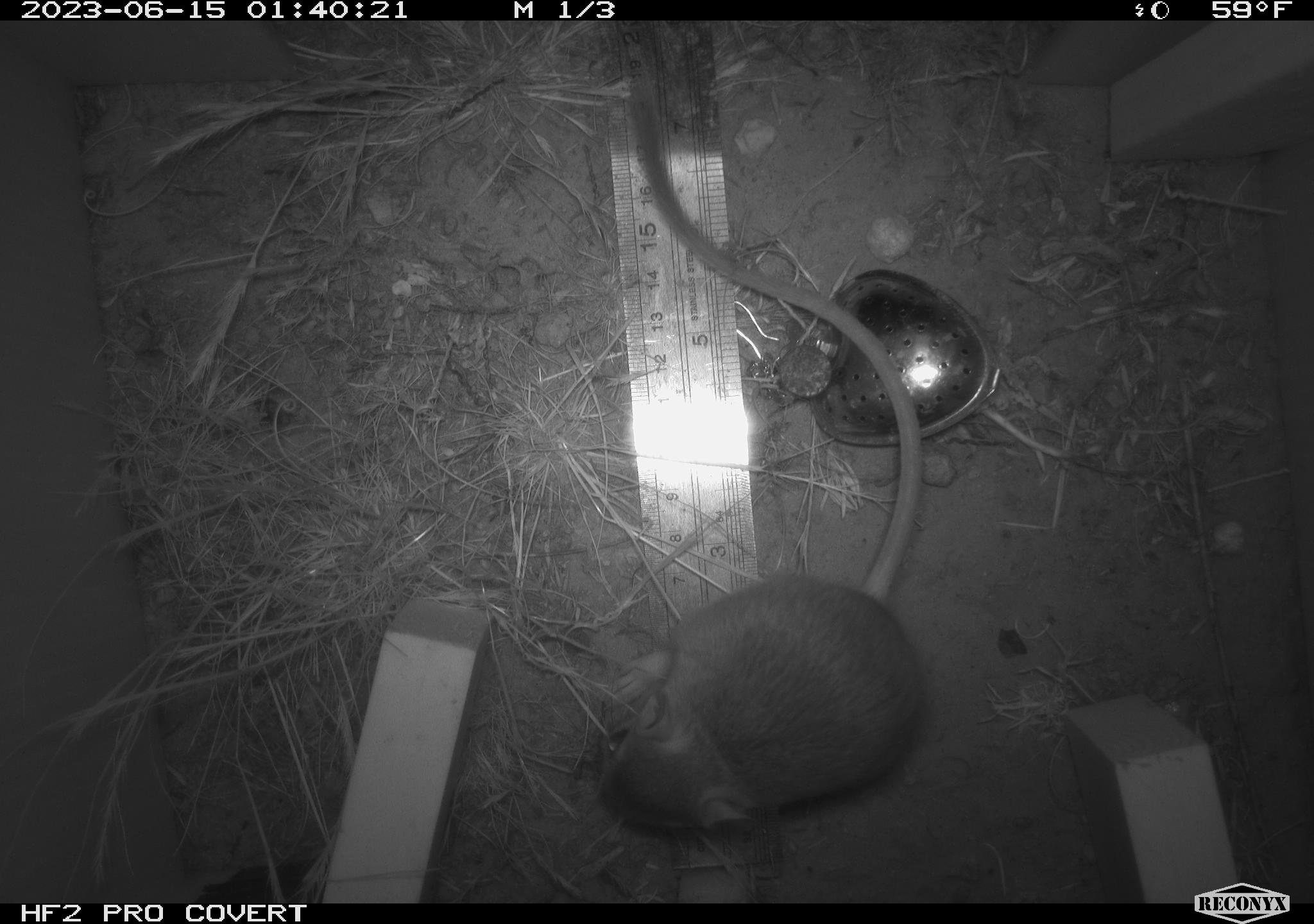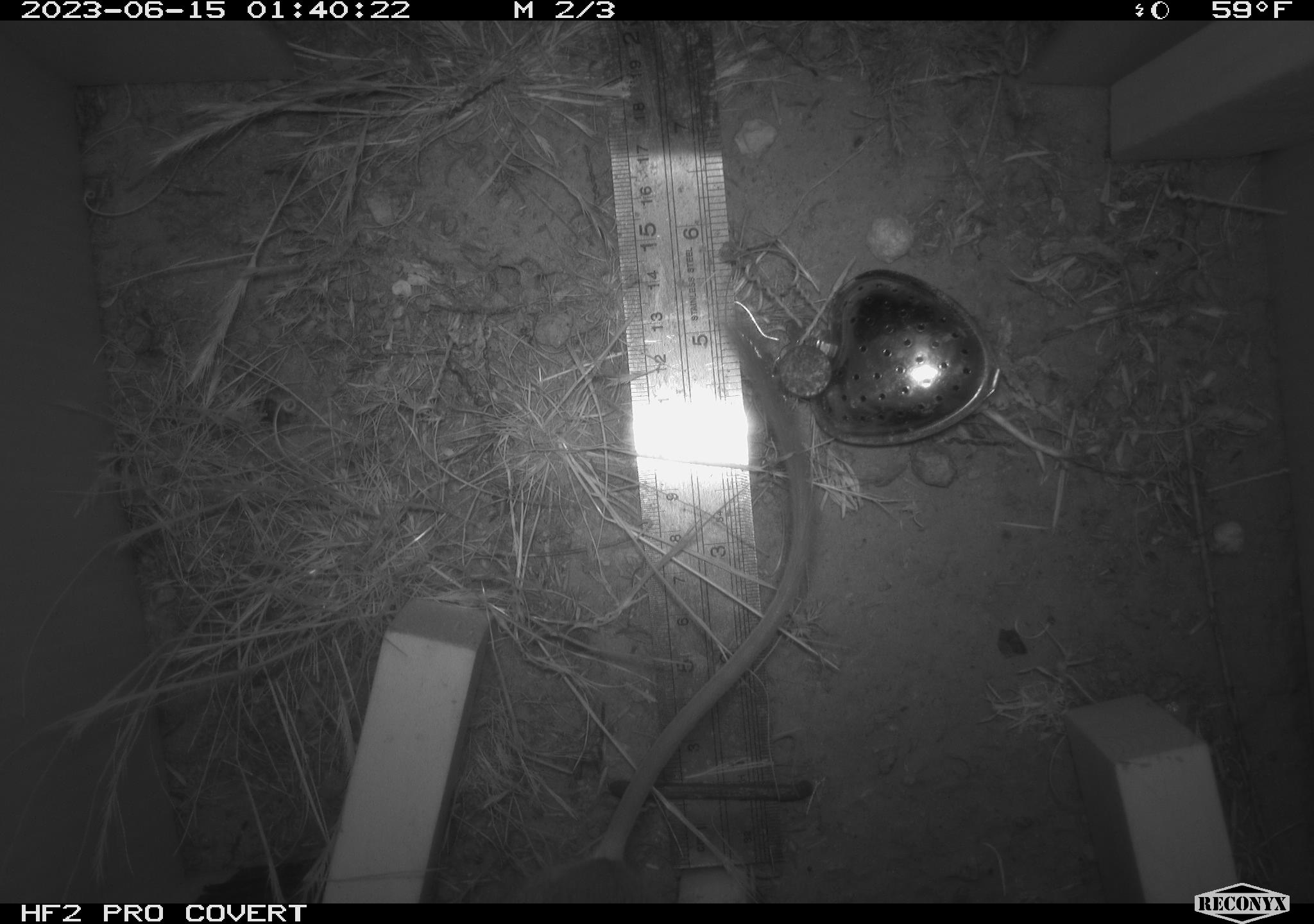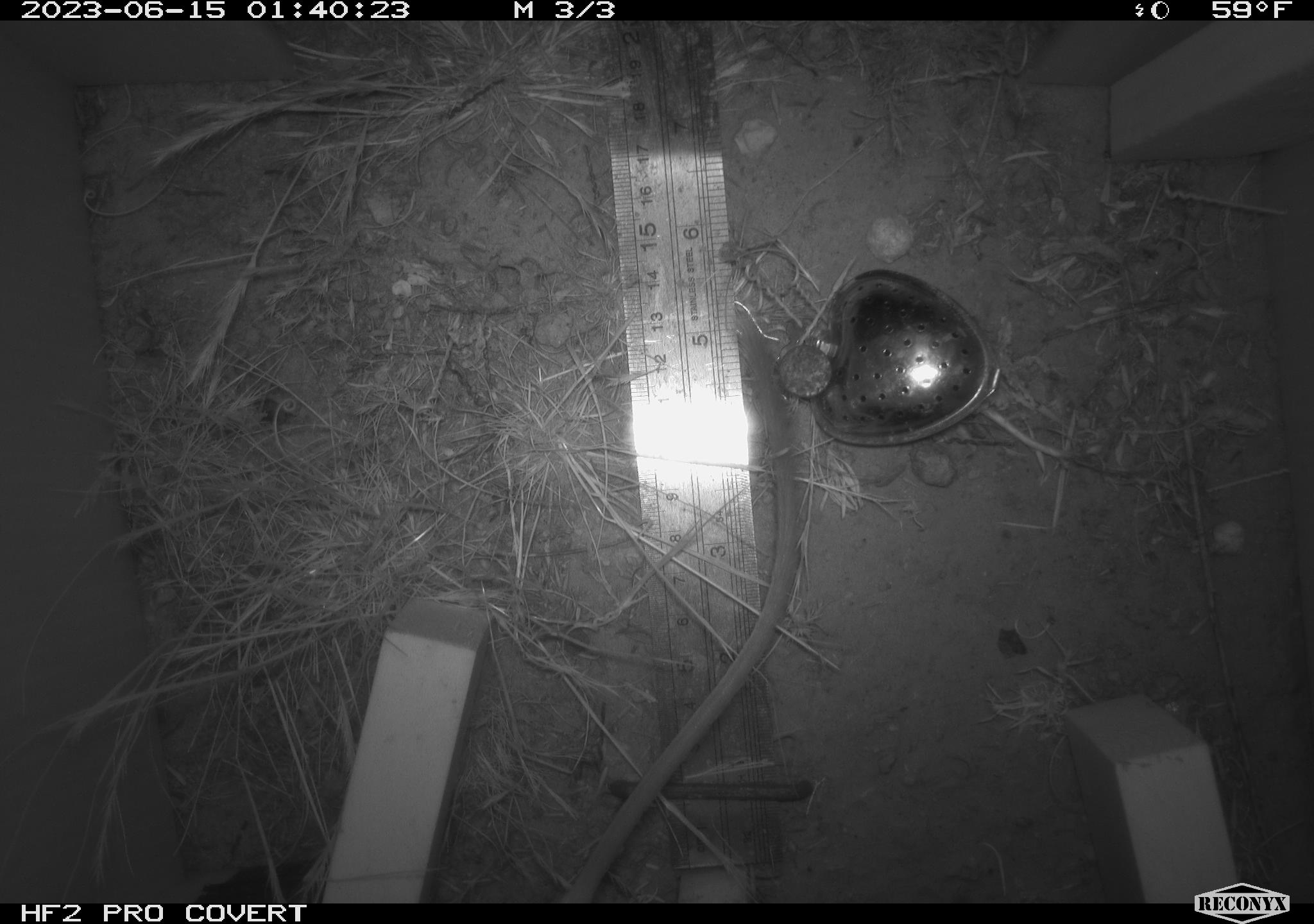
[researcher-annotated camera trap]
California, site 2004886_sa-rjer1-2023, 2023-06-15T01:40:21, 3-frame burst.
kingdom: Animalia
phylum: Chordata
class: Mammalia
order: Rodentia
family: Heteromyidae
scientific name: Heteromyidae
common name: kangaroo rats and pocket mice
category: heteromyidae family